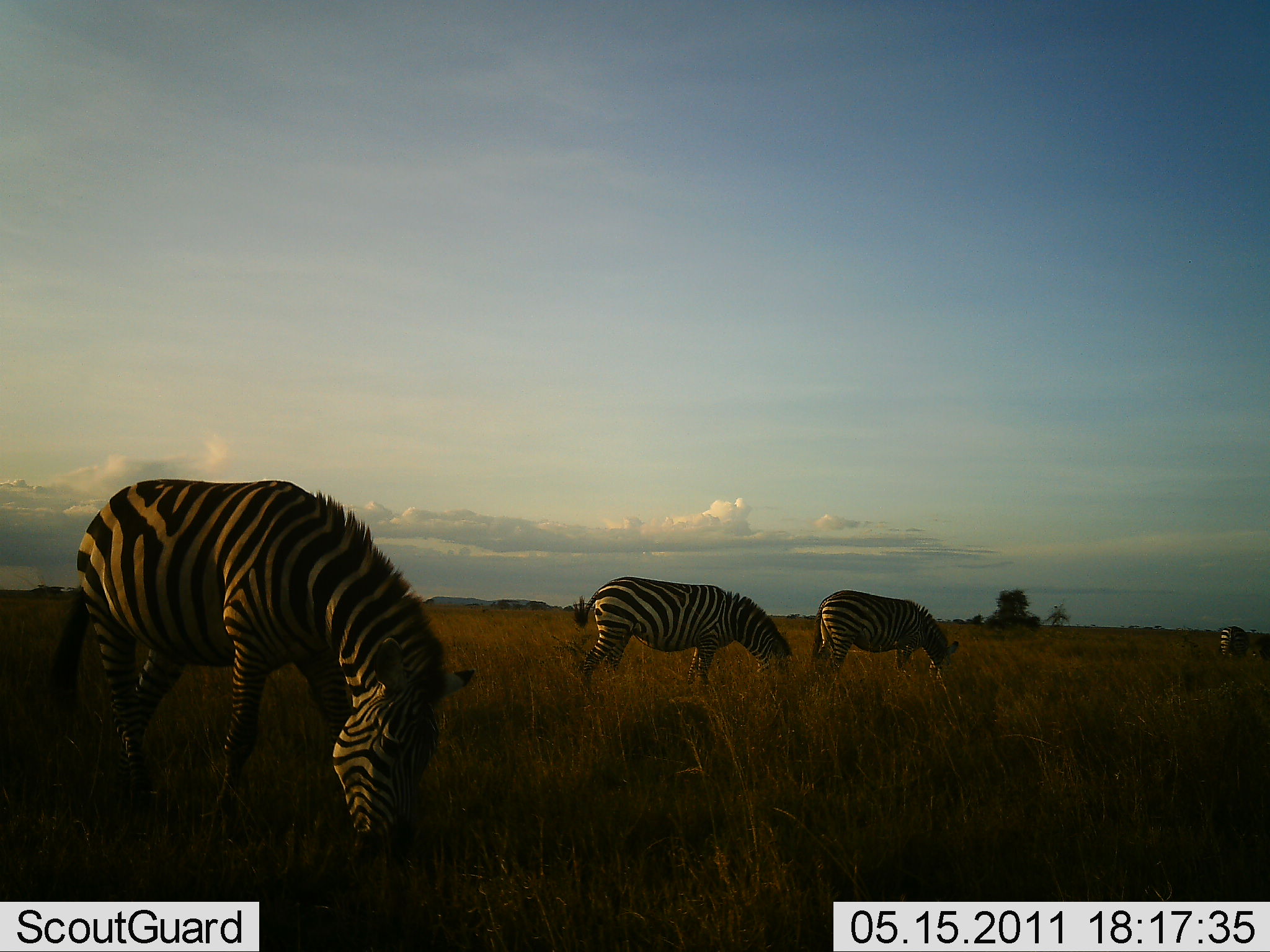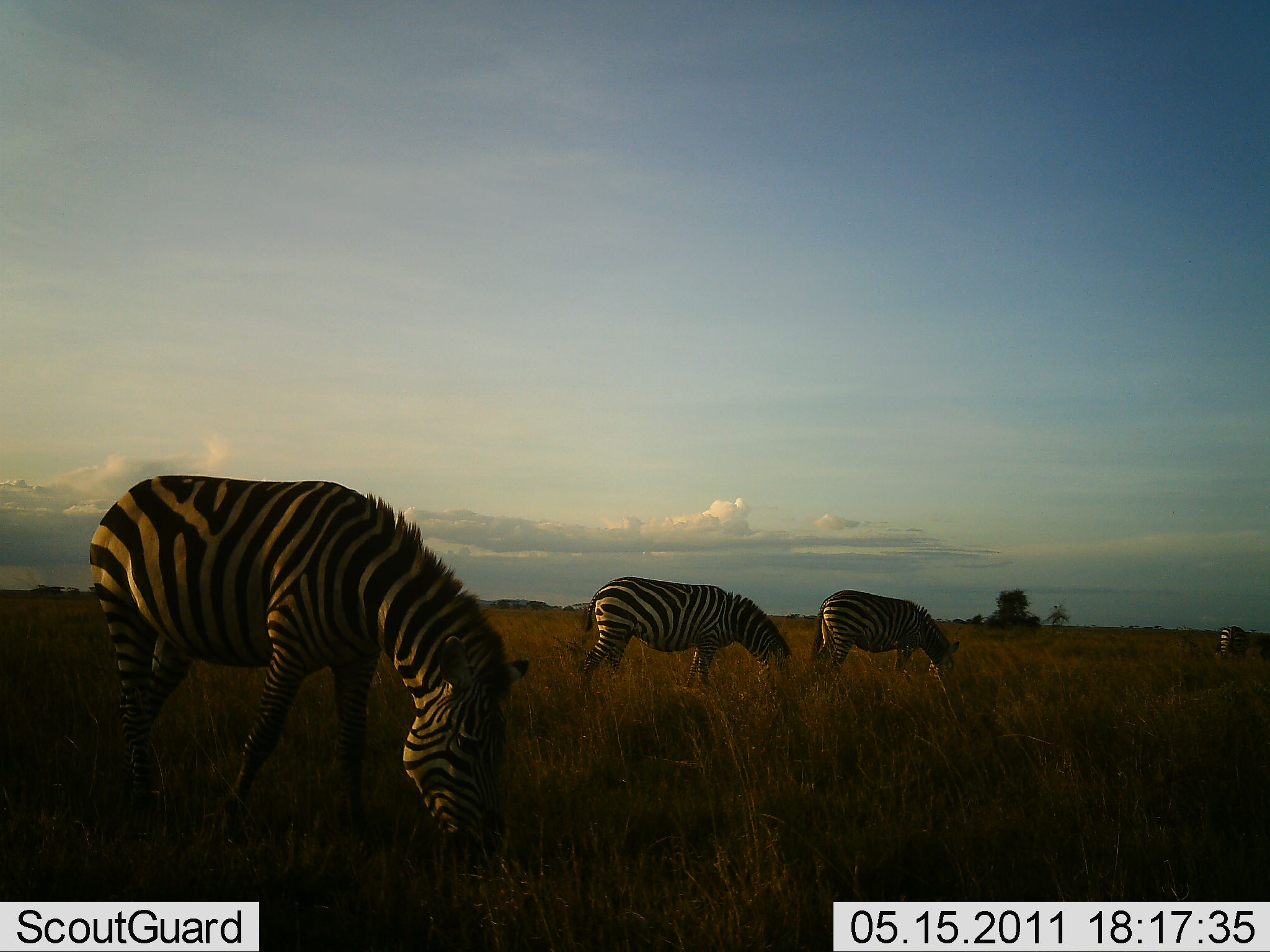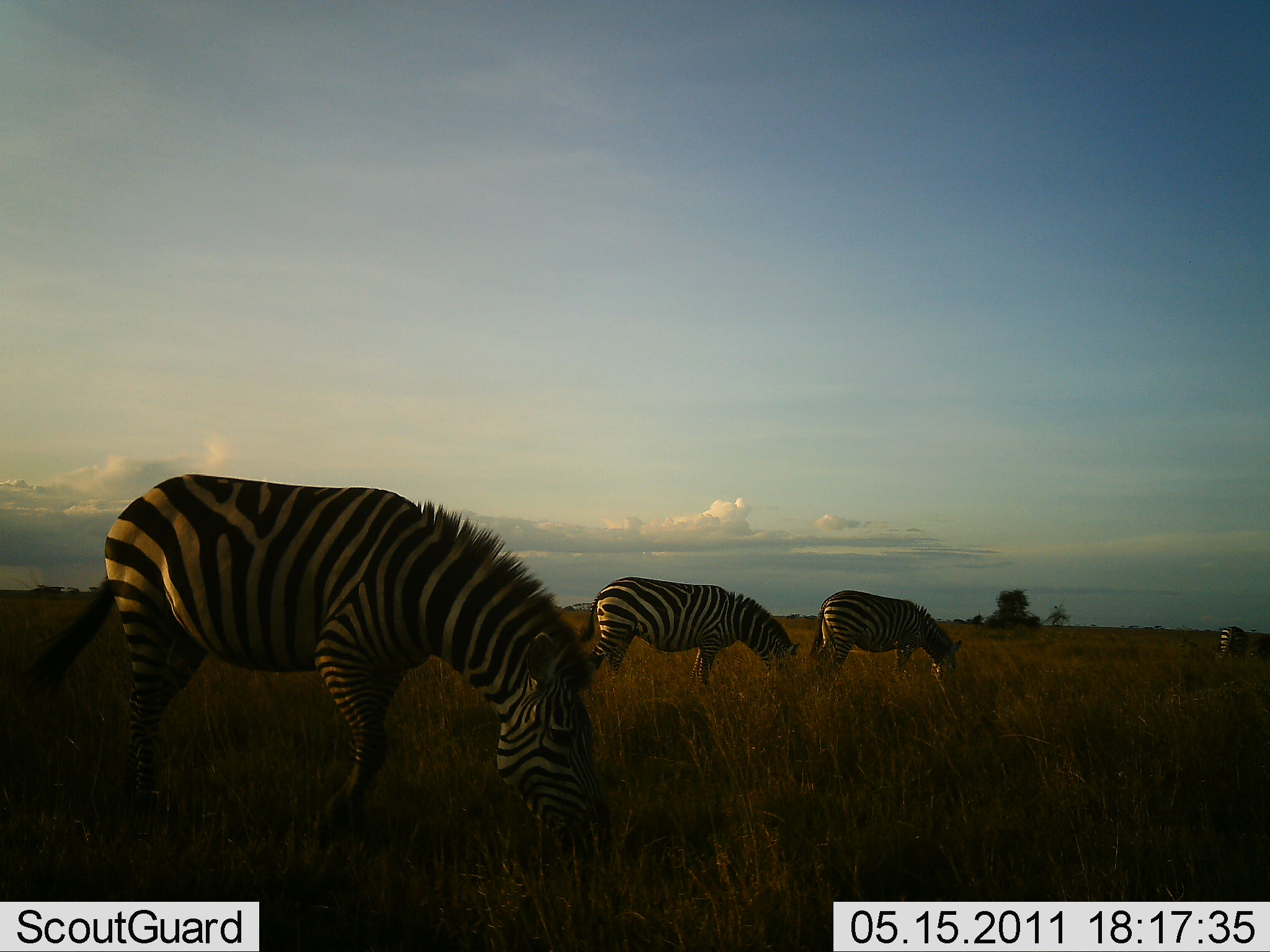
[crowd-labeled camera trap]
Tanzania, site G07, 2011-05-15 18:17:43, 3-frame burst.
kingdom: Animalia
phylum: Chordata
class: Mammalia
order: Perissodactyla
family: Equidae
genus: Equus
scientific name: Equus quagga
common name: plains zebra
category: zebra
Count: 4.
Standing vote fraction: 0%.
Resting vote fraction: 0%.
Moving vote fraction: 18%.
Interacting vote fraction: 0%.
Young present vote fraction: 0%.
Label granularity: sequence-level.